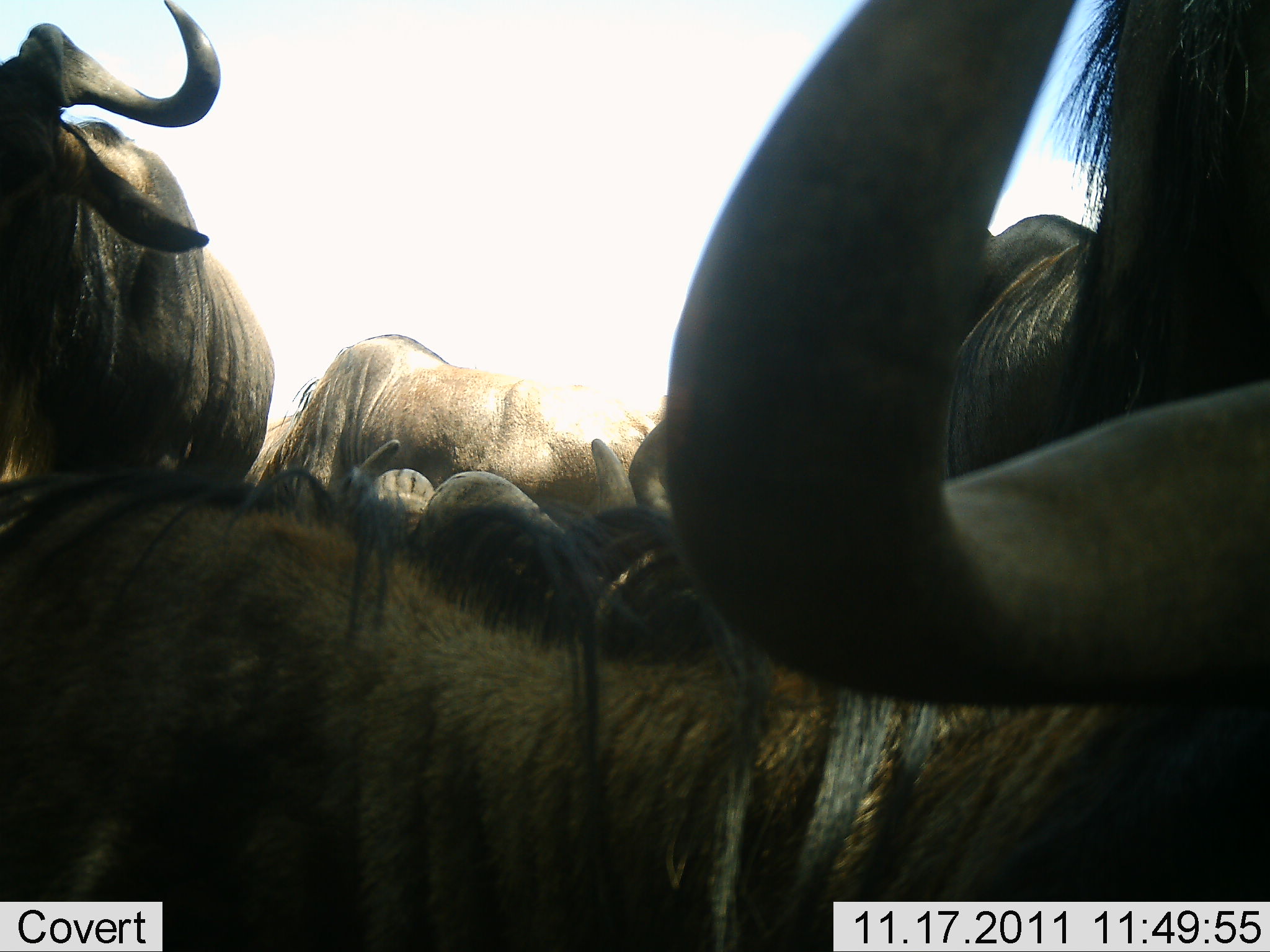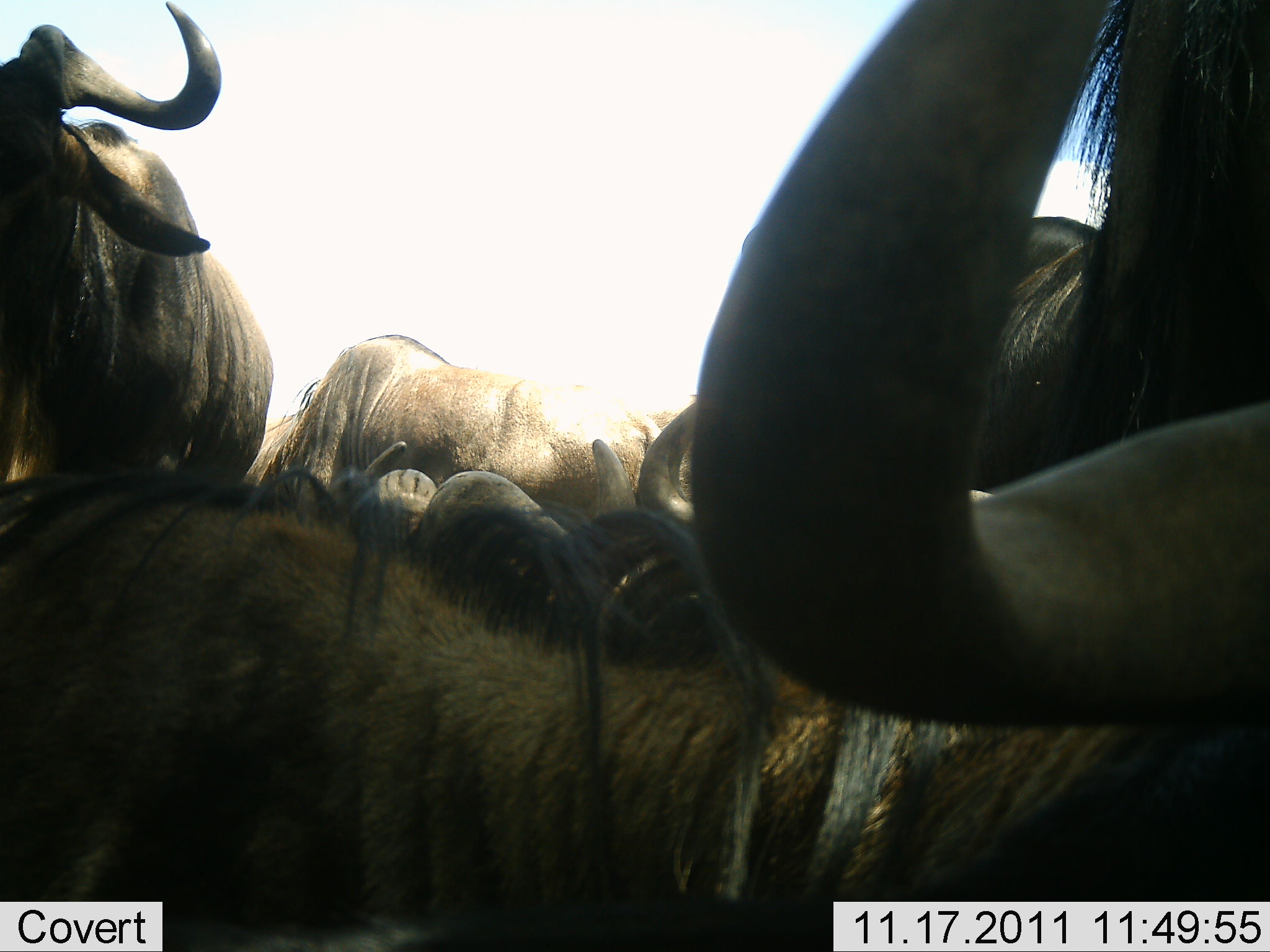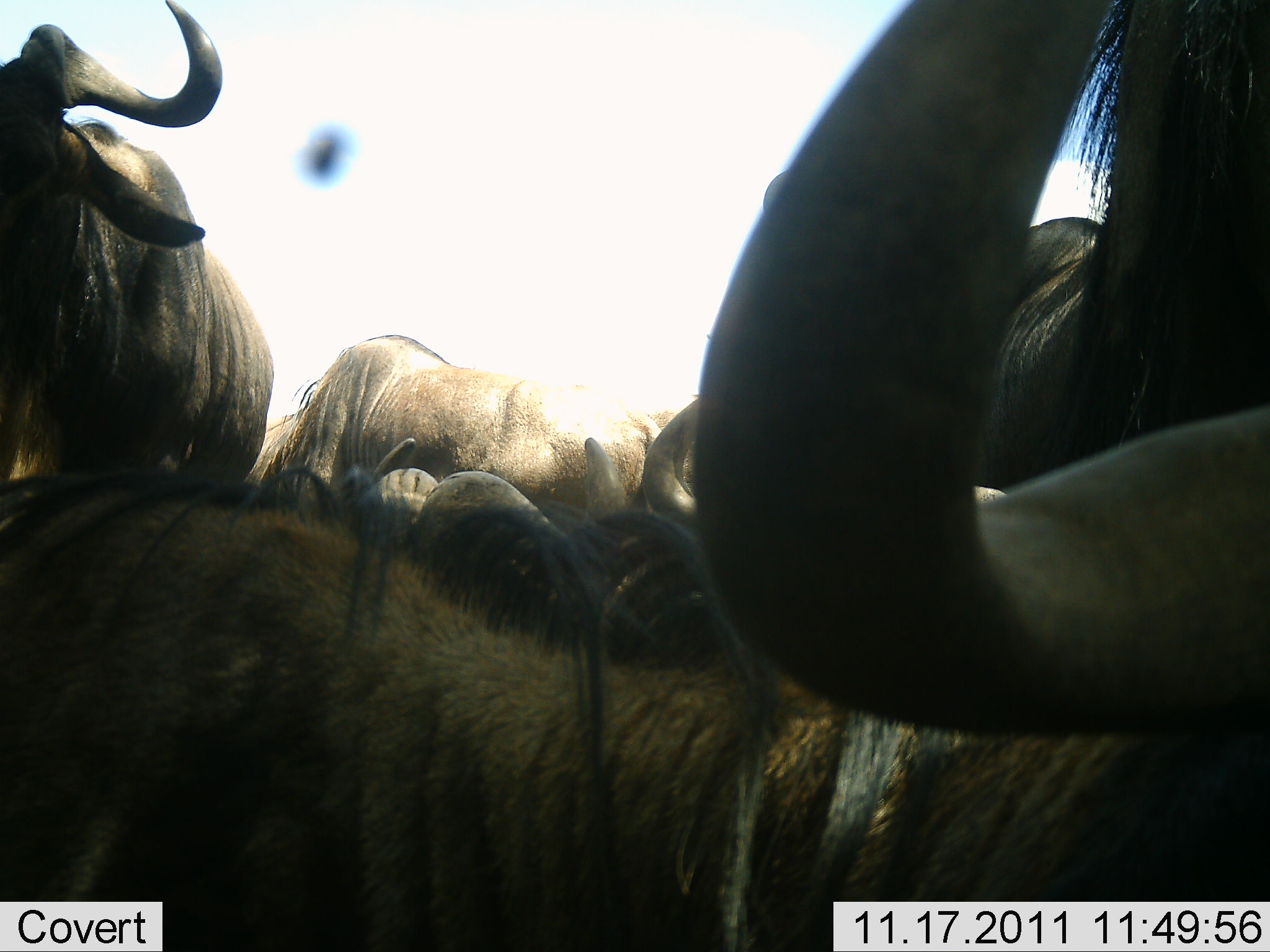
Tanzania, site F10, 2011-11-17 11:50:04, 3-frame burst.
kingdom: Animalia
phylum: Chordata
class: Mammalia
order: Artiodactyla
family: Bovidae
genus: Connochaetes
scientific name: Connochaetes taurinus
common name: blue wildebeest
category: wildebeest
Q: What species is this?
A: Wildebeest (blue wildebeest) (Connochaetes taurinus).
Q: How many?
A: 4.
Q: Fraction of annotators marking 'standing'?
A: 50%.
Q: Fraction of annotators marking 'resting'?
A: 42%.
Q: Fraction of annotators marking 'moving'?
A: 8%.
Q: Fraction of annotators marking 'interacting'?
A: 25%.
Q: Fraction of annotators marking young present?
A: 17%.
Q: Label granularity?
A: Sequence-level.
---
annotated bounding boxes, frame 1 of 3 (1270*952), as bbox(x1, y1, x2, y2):
group: bbox(1, 1, 1270, 951)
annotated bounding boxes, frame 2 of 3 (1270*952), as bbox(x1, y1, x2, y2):
group: bbox(0, 1, 1268, 952)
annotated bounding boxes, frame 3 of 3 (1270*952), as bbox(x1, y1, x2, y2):
animal: bbox(1, 1, 1268, 952)